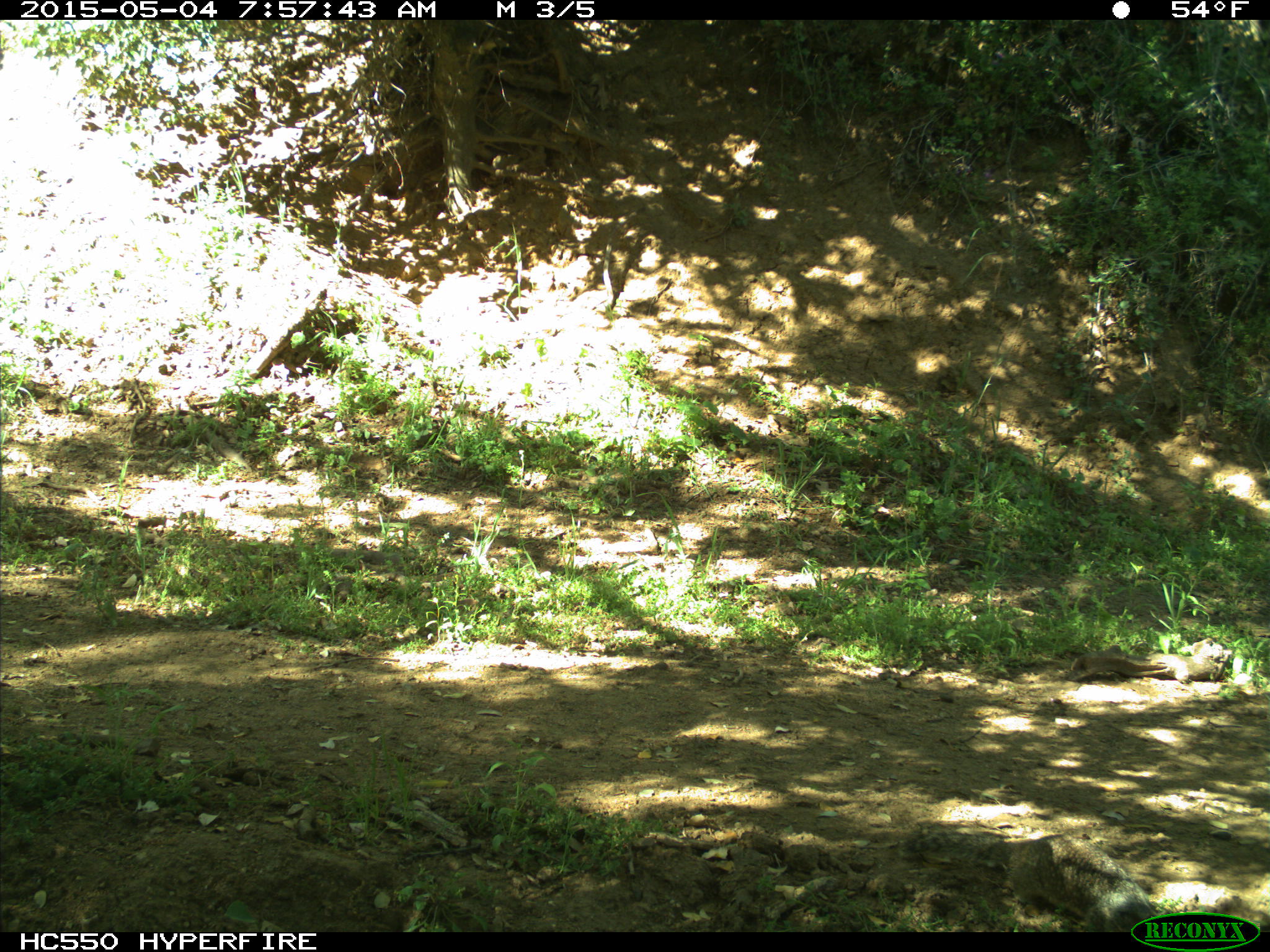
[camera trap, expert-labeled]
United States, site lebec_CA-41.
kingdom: Animalia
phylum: Chordata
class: Mammalia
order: Rodentia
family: Sciuridae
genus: Otospermophilus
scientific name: Otospermophilus beecheyi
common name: california ground squirrel